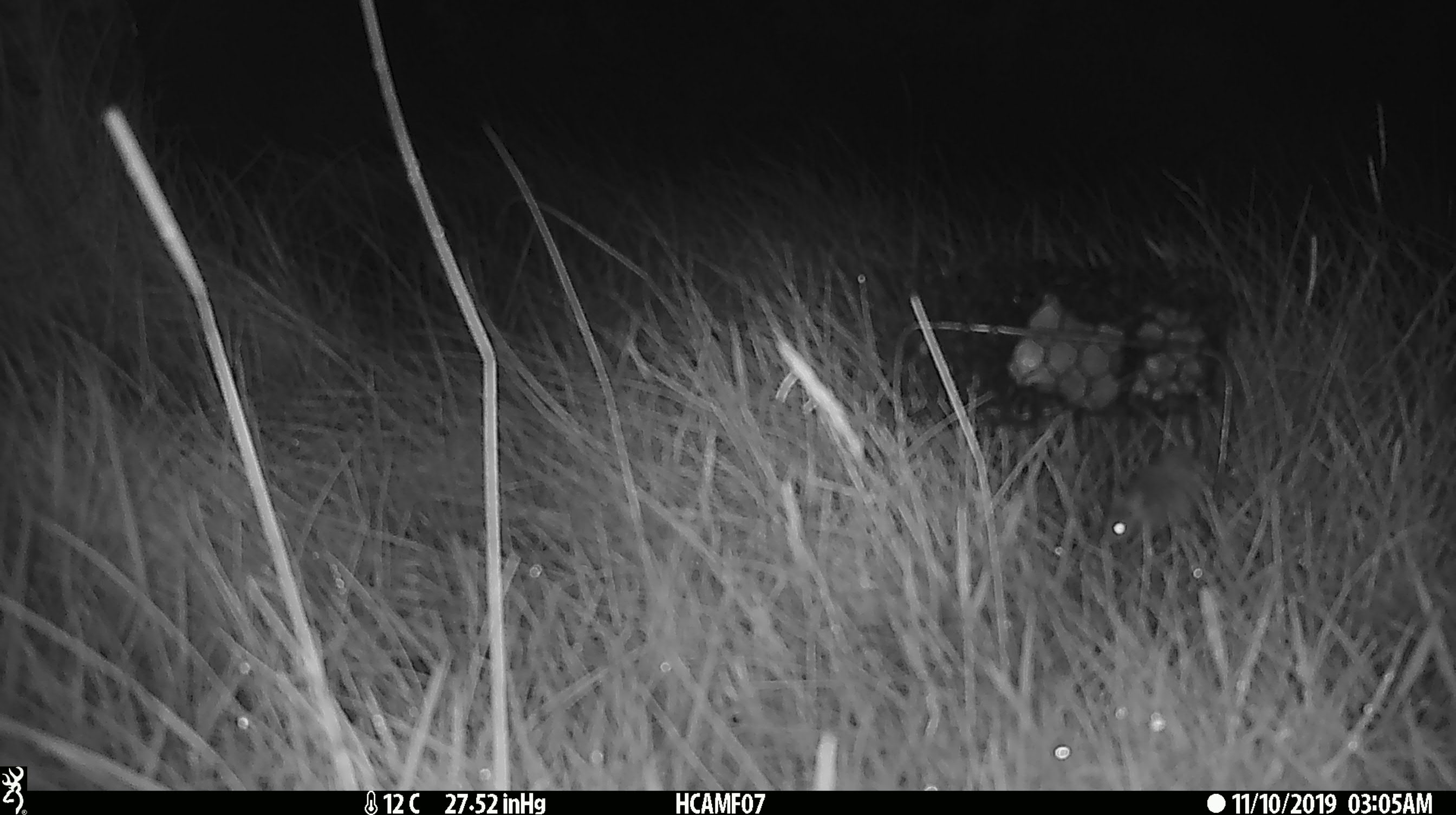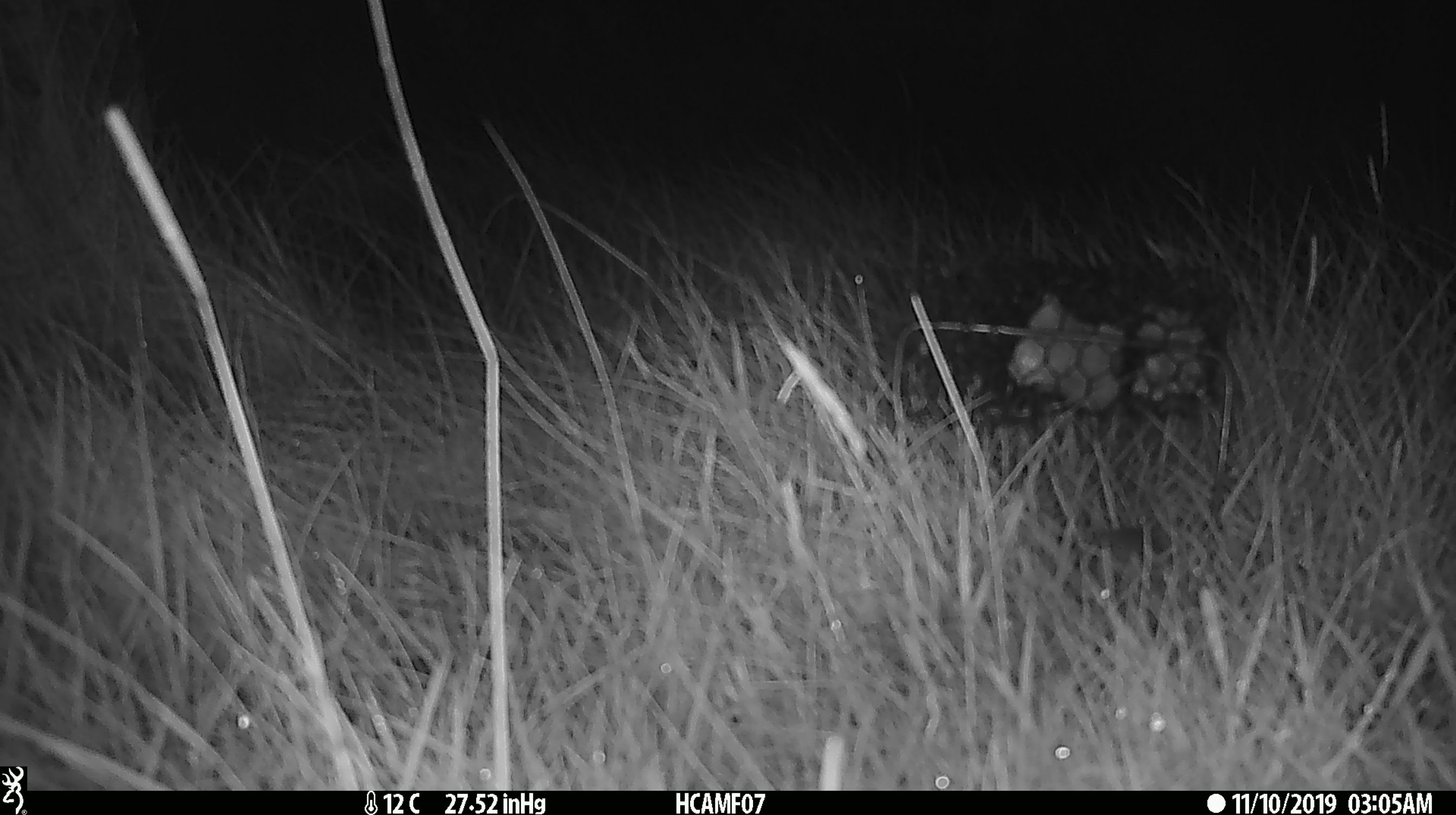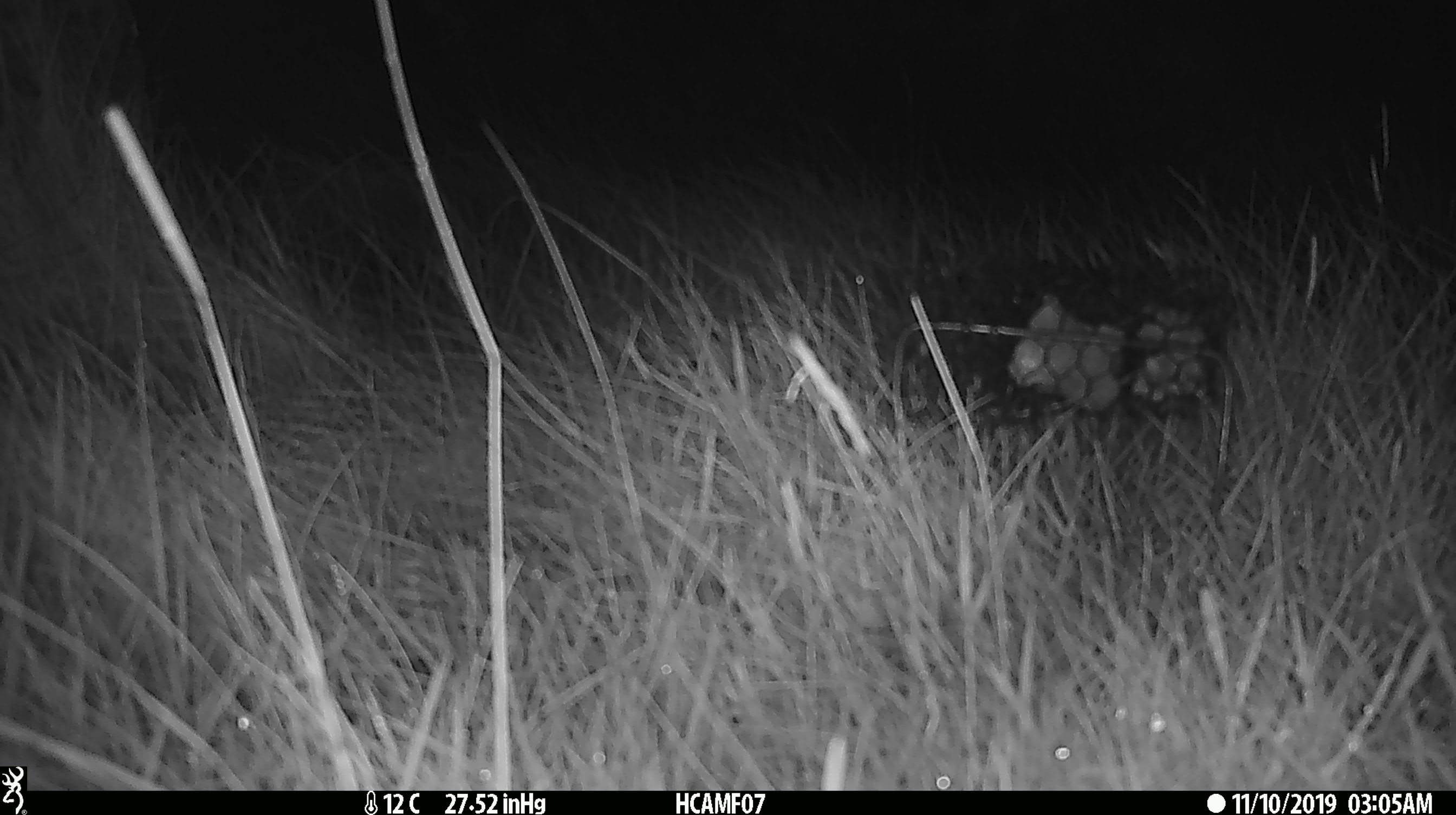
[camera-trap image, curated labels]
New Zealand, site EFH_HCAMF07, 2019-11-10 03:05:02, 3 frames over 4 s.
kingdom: Animalia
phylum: Chordata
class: Mammalia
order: Rodentia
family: Muridae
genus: Mus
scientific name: Mus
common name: mouse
Mouse (Mus).